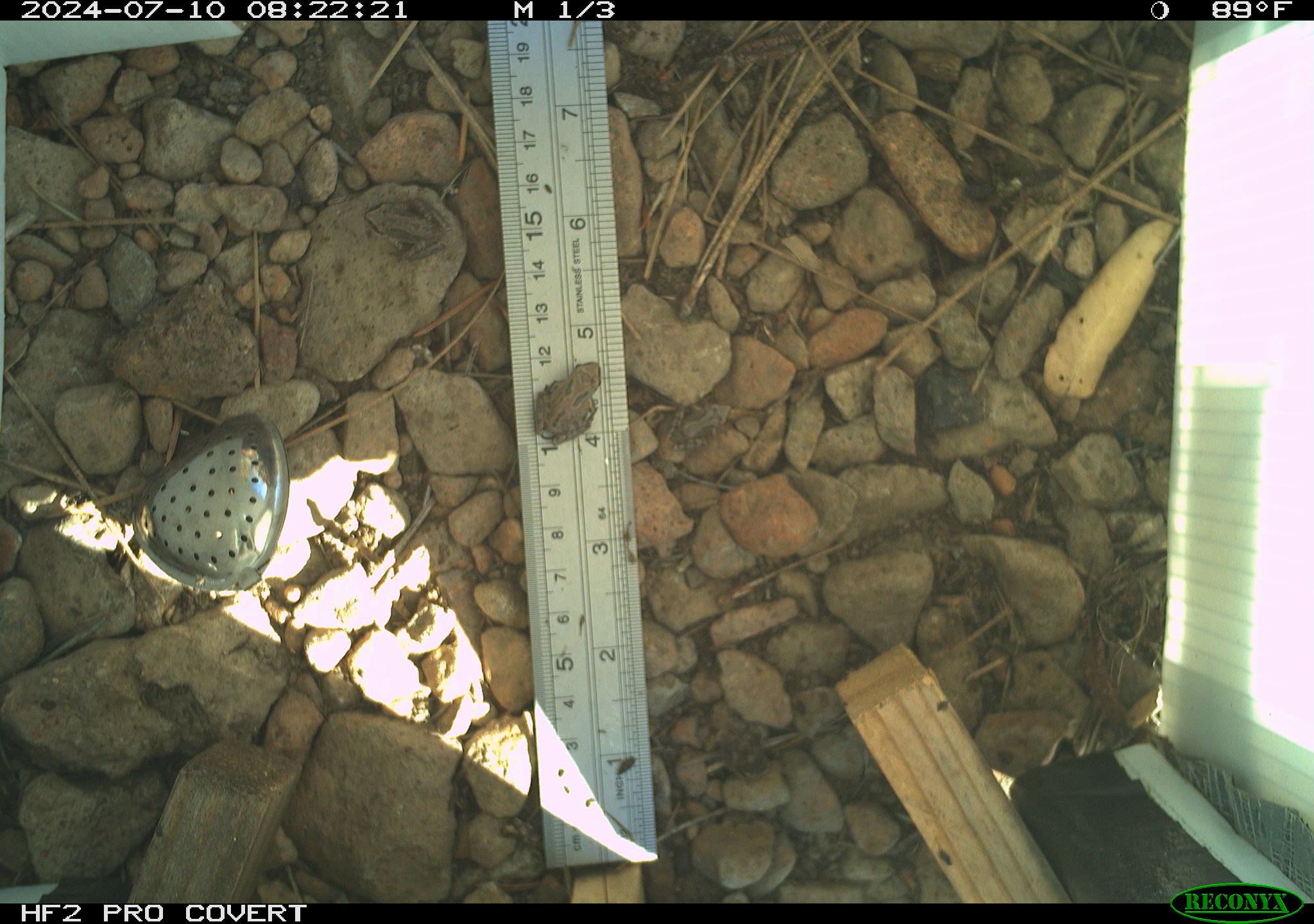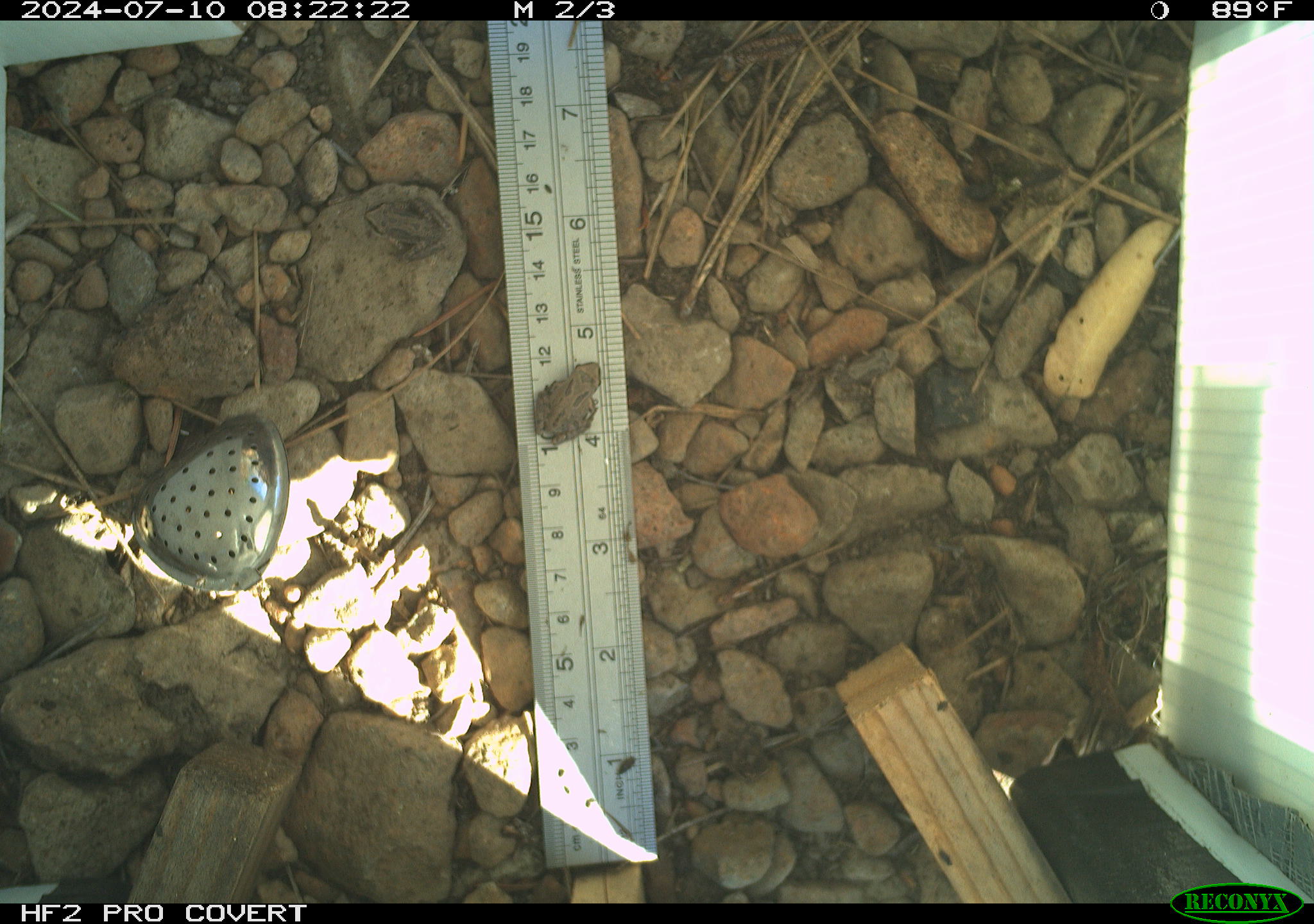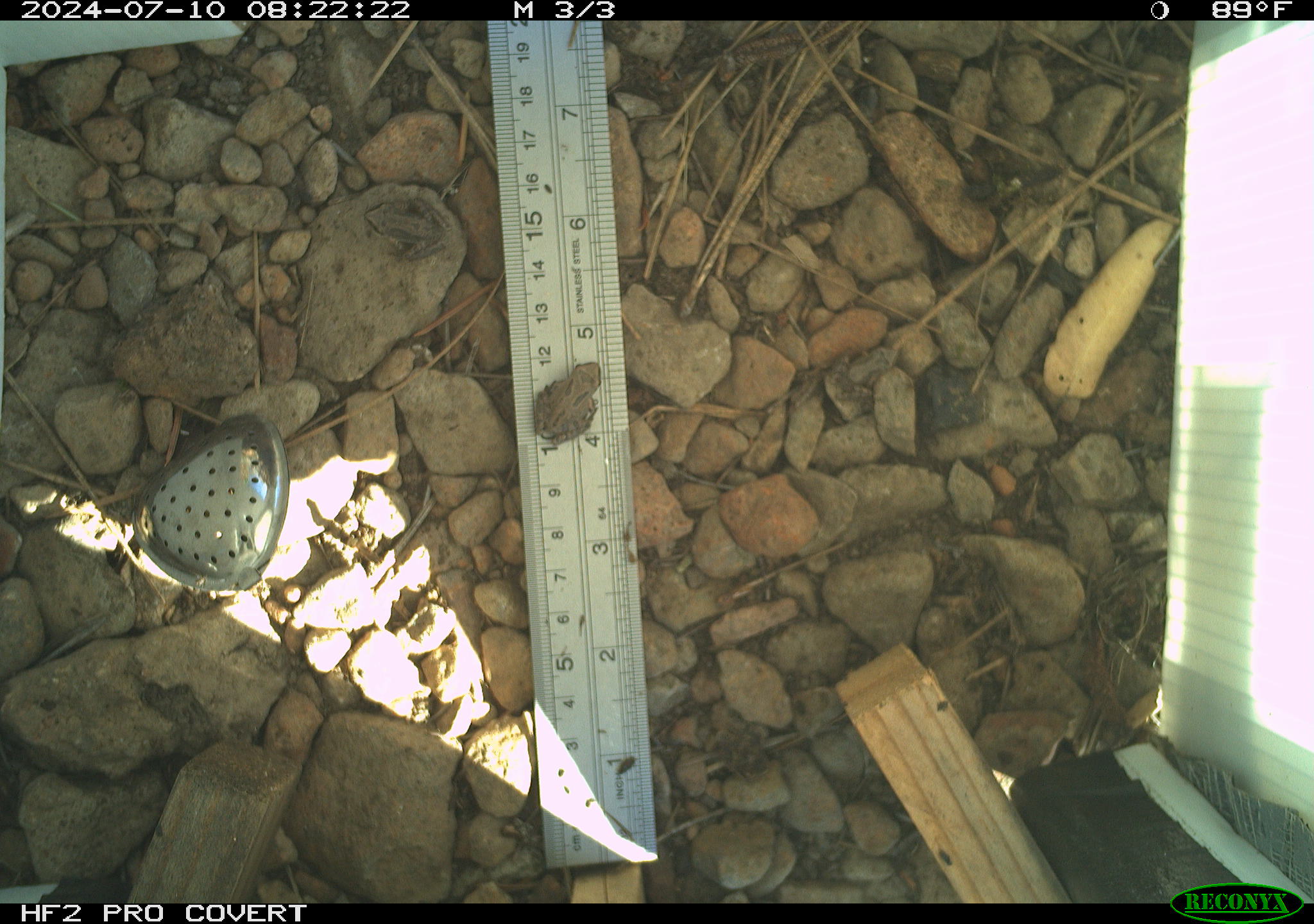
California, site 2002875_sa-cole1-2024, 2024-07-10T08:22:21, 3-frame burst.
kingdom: Animalia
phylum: Chordata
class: Amphibia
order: Anura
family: Hylidae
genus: Pseudacris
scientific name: Pseudacris regilla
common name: sierran treefrog